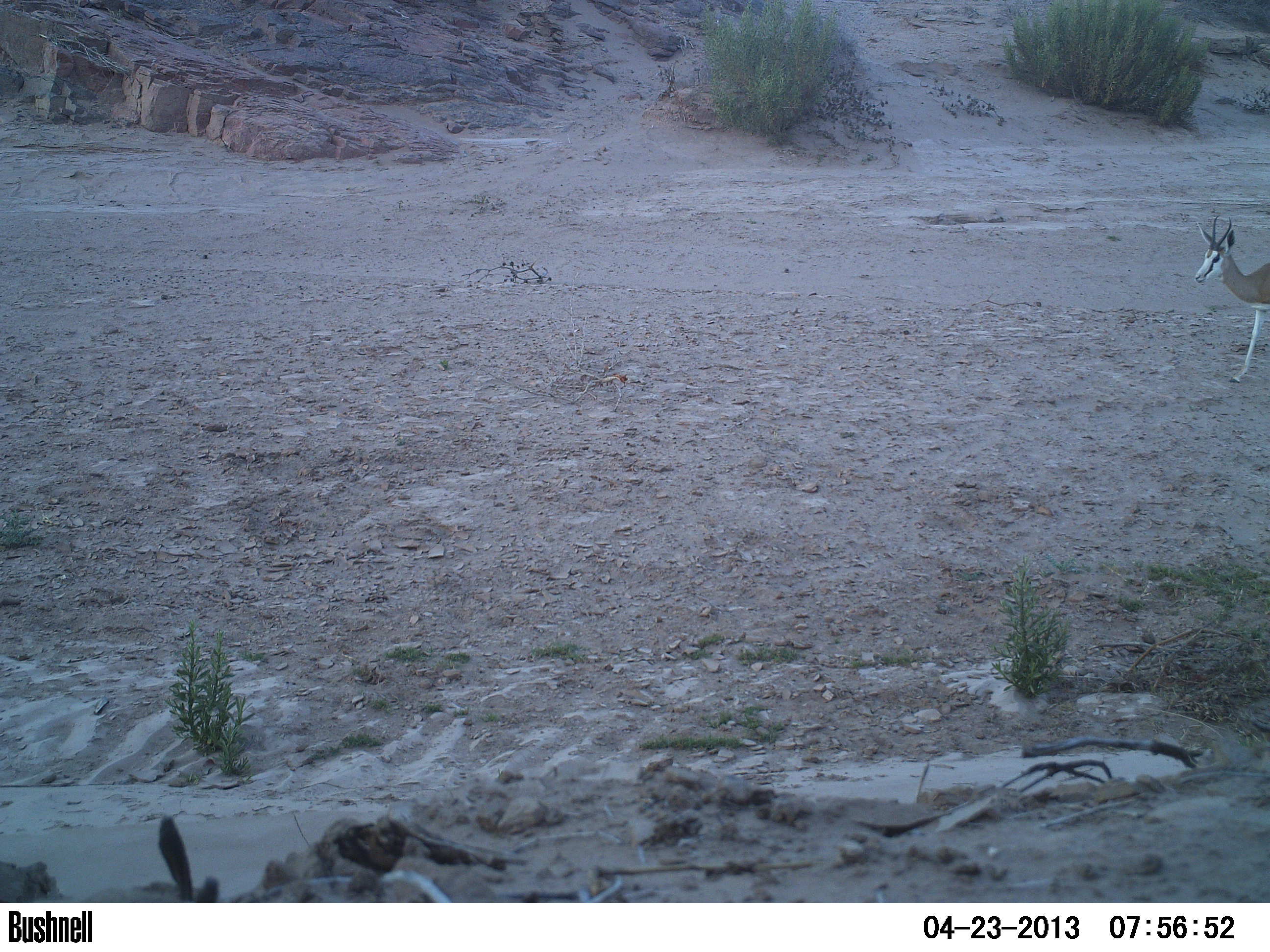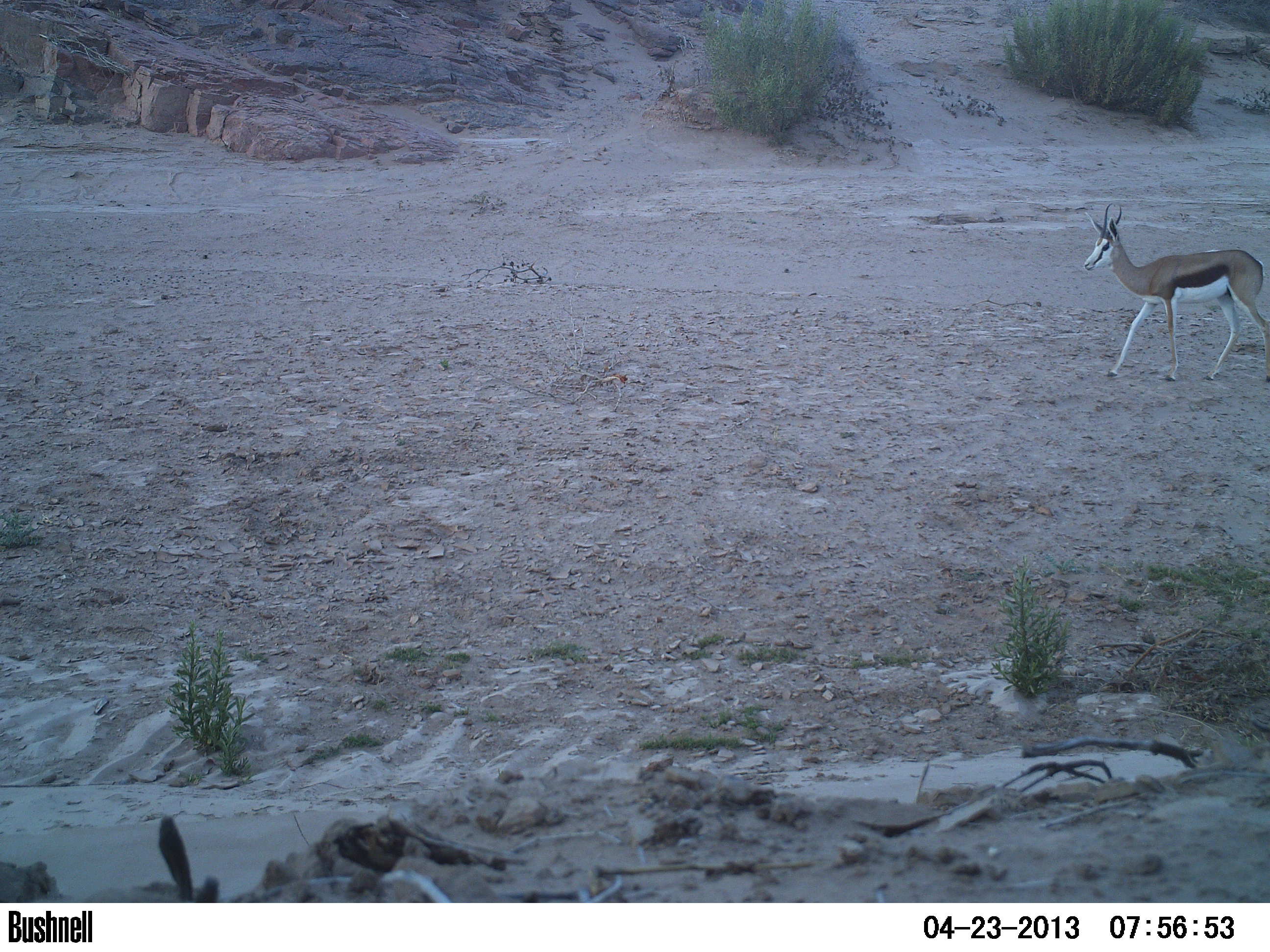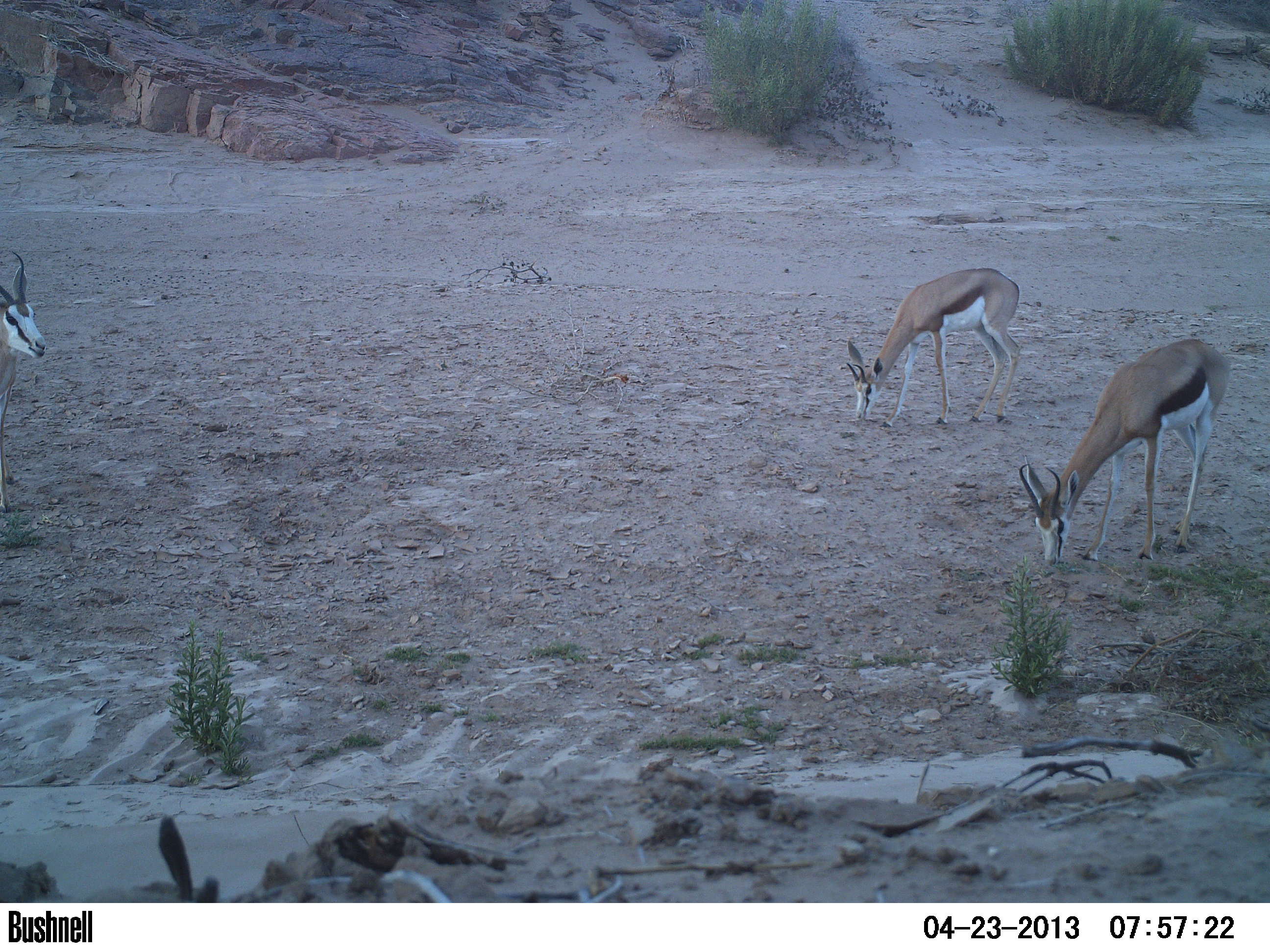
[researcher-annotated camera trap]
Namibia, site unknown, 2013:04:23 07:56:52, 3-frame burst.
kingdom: Animalia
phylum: Chordata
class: Mammalia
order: Artiodactyla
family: Bovidae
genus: Antidorcas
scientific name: Antidorcas marsupialis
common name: springbok